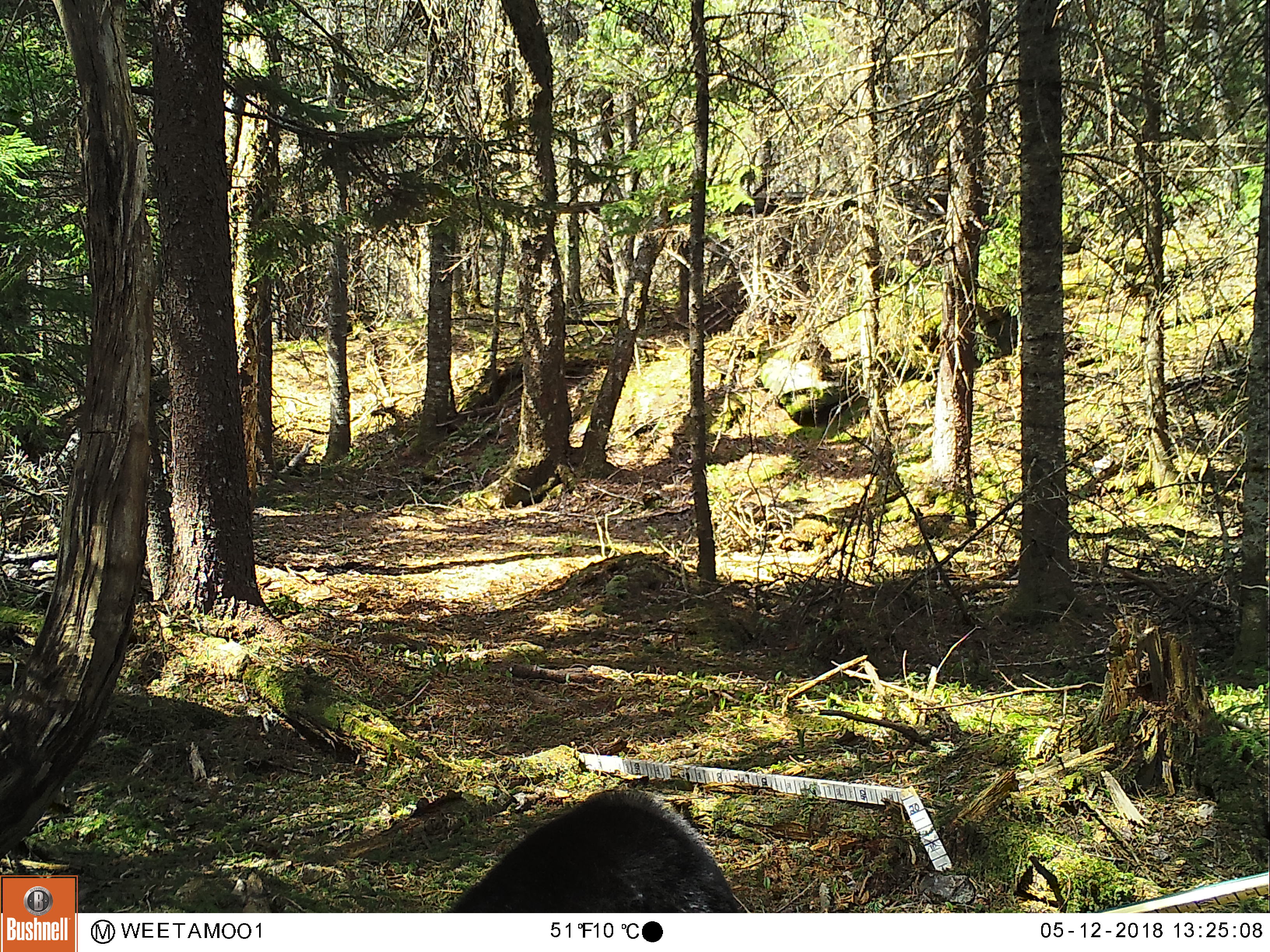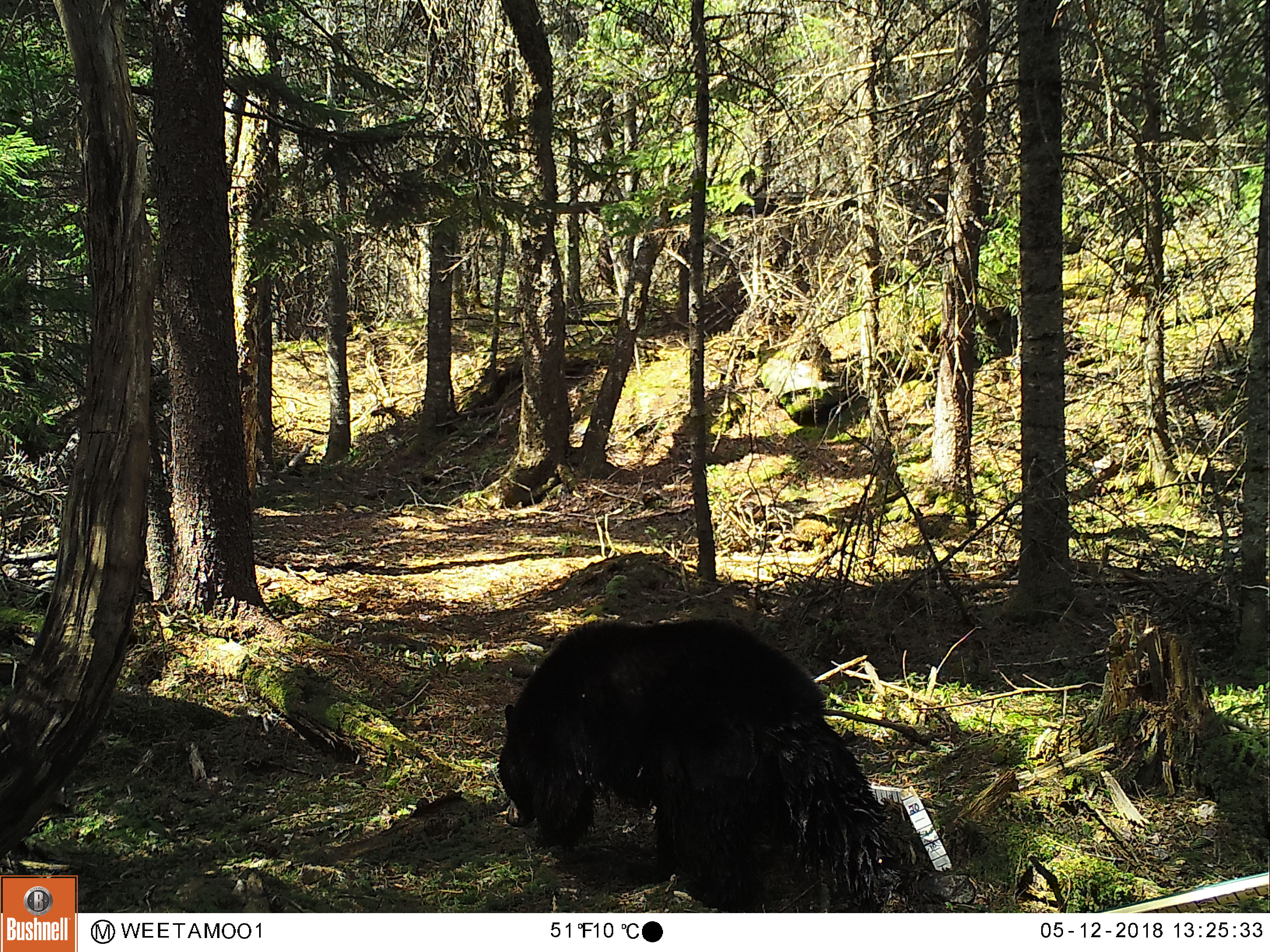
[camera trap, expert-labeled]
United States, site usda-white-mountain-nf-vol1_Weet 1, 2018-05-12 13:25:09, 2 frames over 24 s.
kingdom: Animalia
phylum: Chordata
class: Mammalia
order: Carnivora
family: Ursidae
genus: Ursus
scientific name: Ursus americanus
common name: black bear